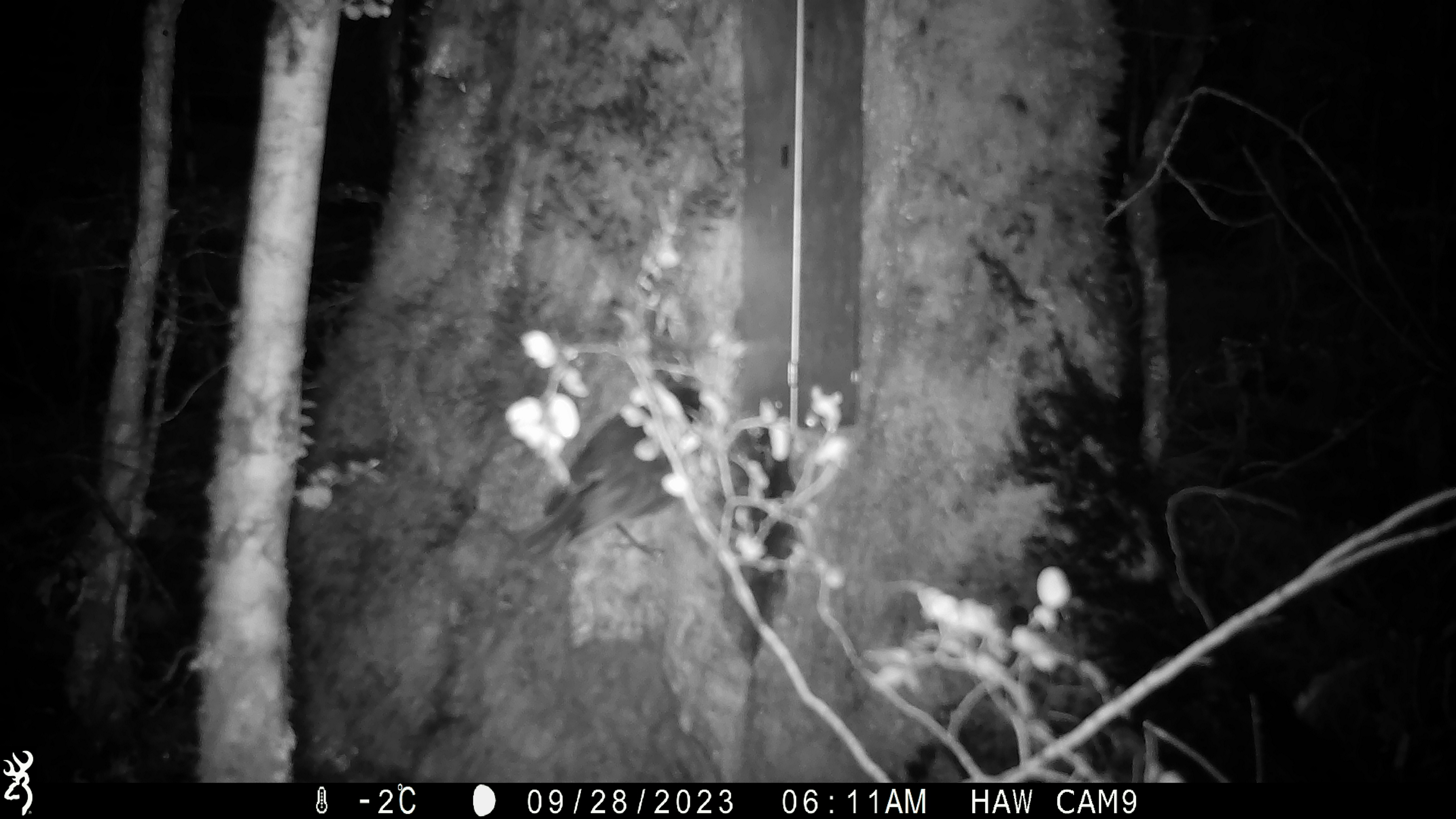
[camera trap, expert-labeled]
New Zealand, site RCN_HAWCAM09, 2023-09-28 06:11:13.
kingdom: Animalia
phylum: Chordata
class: Aves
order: Passeriformes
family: Petroicidae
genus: Petroica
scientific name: Petroica australis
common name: new zealand robin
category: robin